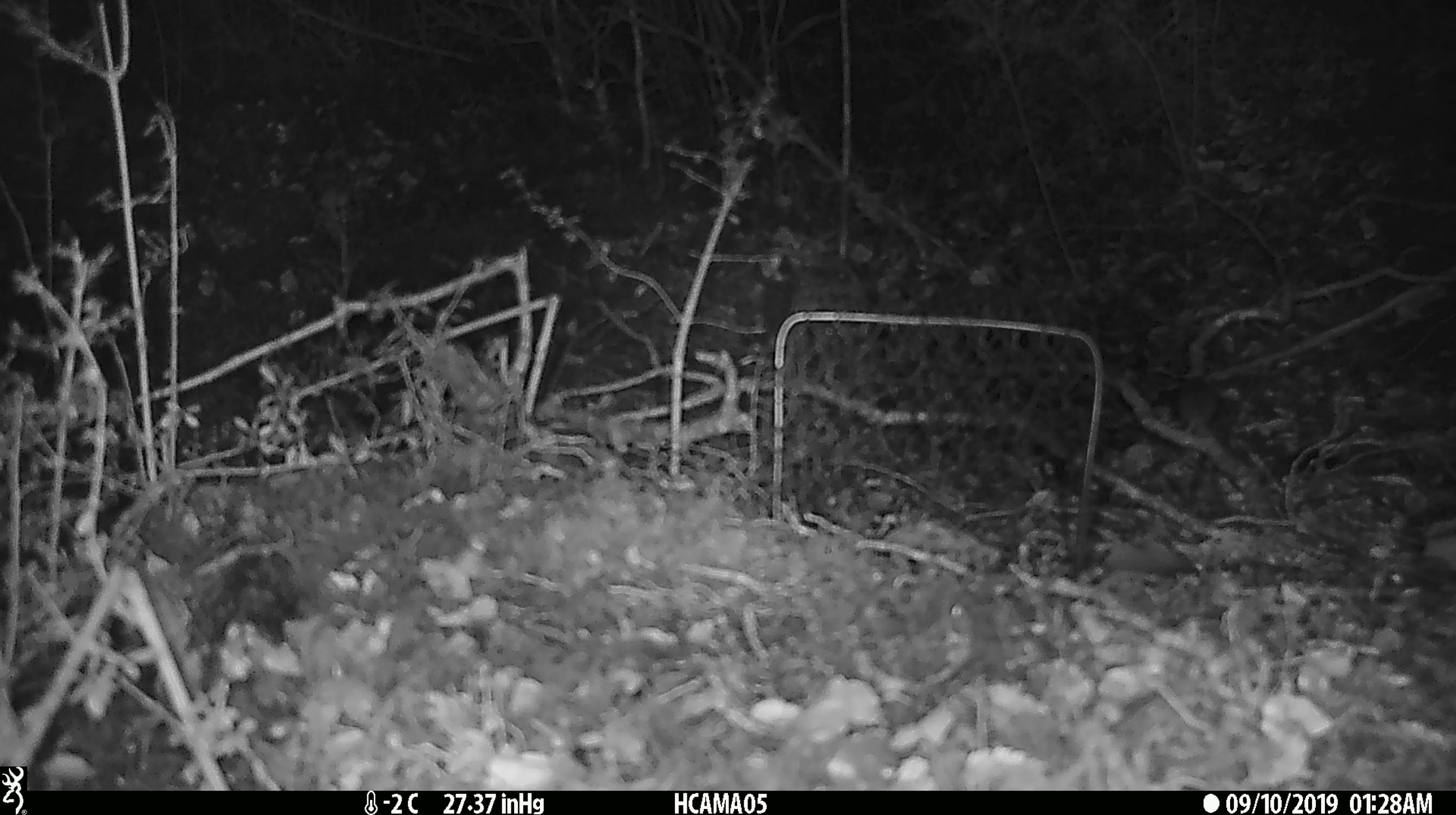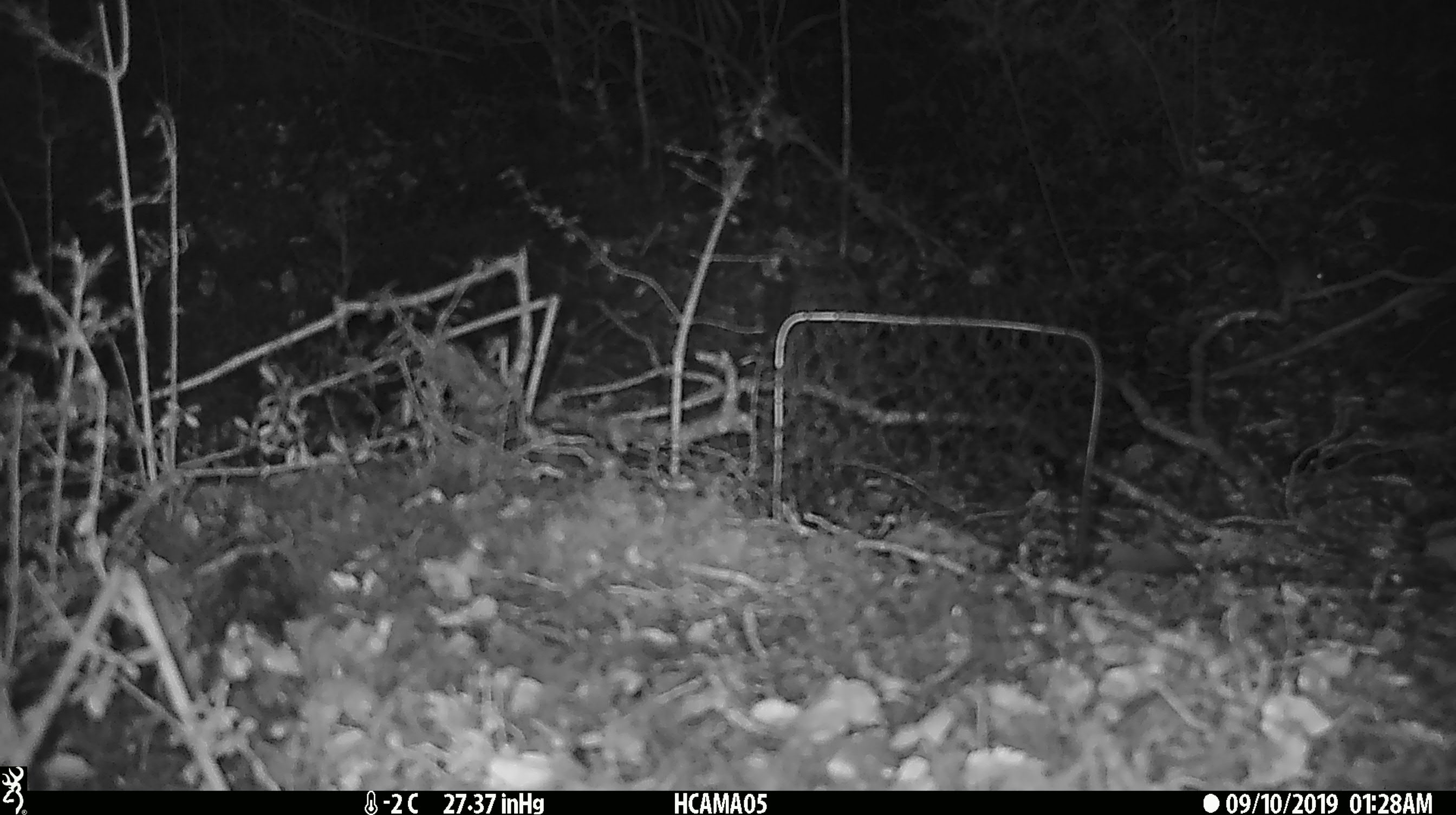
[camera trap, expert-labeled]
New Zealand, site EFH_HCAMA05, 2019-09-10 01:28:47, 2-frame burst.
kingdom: Animalia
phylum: Chordata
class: Mammalia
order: Rodentia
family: Muridae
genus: Mus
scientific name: Mus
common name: mouse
Mouse (Mus).